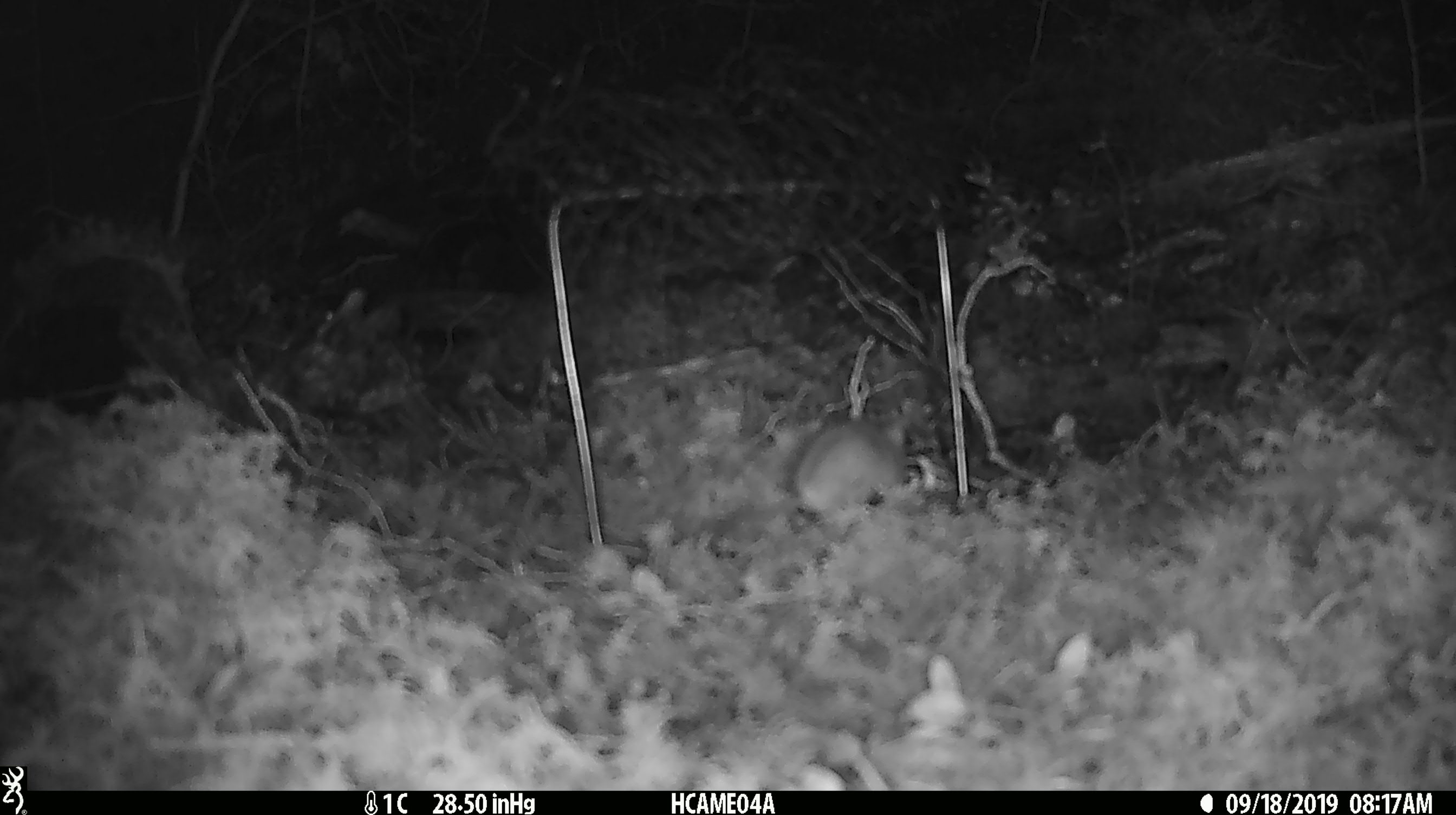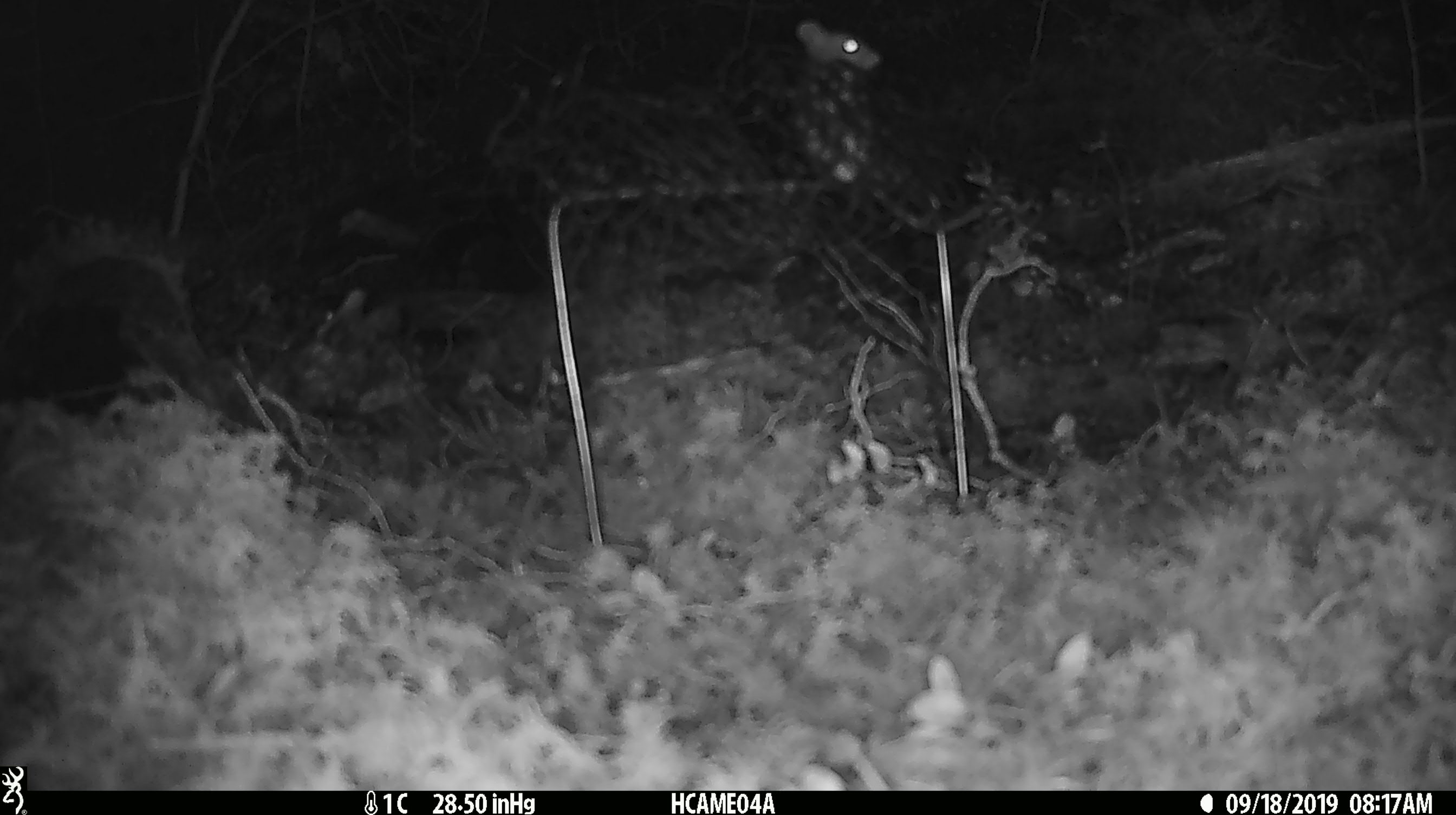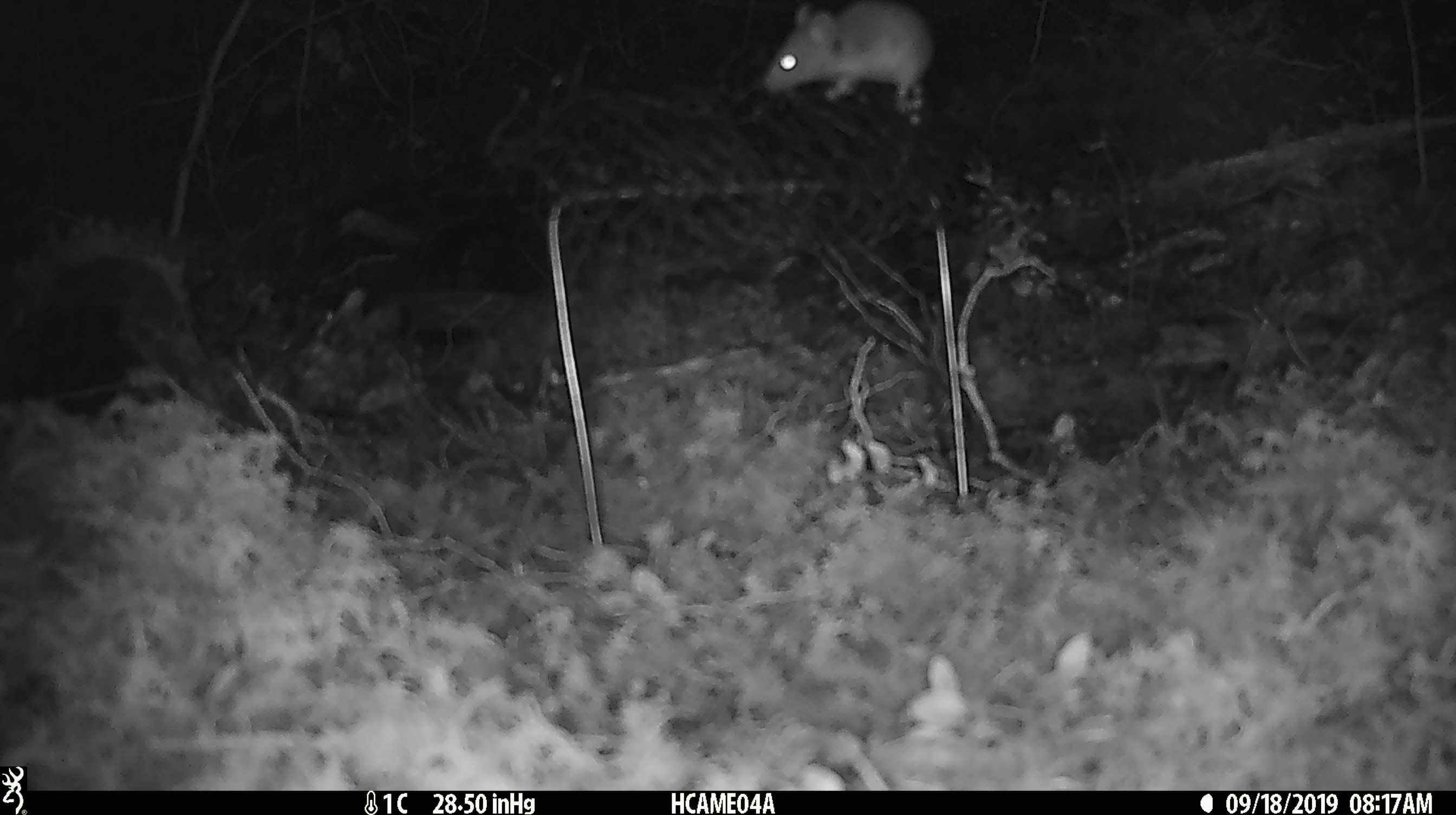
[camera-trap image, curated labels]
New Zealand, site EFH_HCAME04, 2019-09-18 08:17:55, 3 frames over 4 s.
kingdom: Animalia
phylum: Chordata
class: Mammalia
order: Rodentia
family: Muridae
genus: Mus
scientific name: Mus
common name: mouse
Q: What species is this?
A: Mouse (Mus).